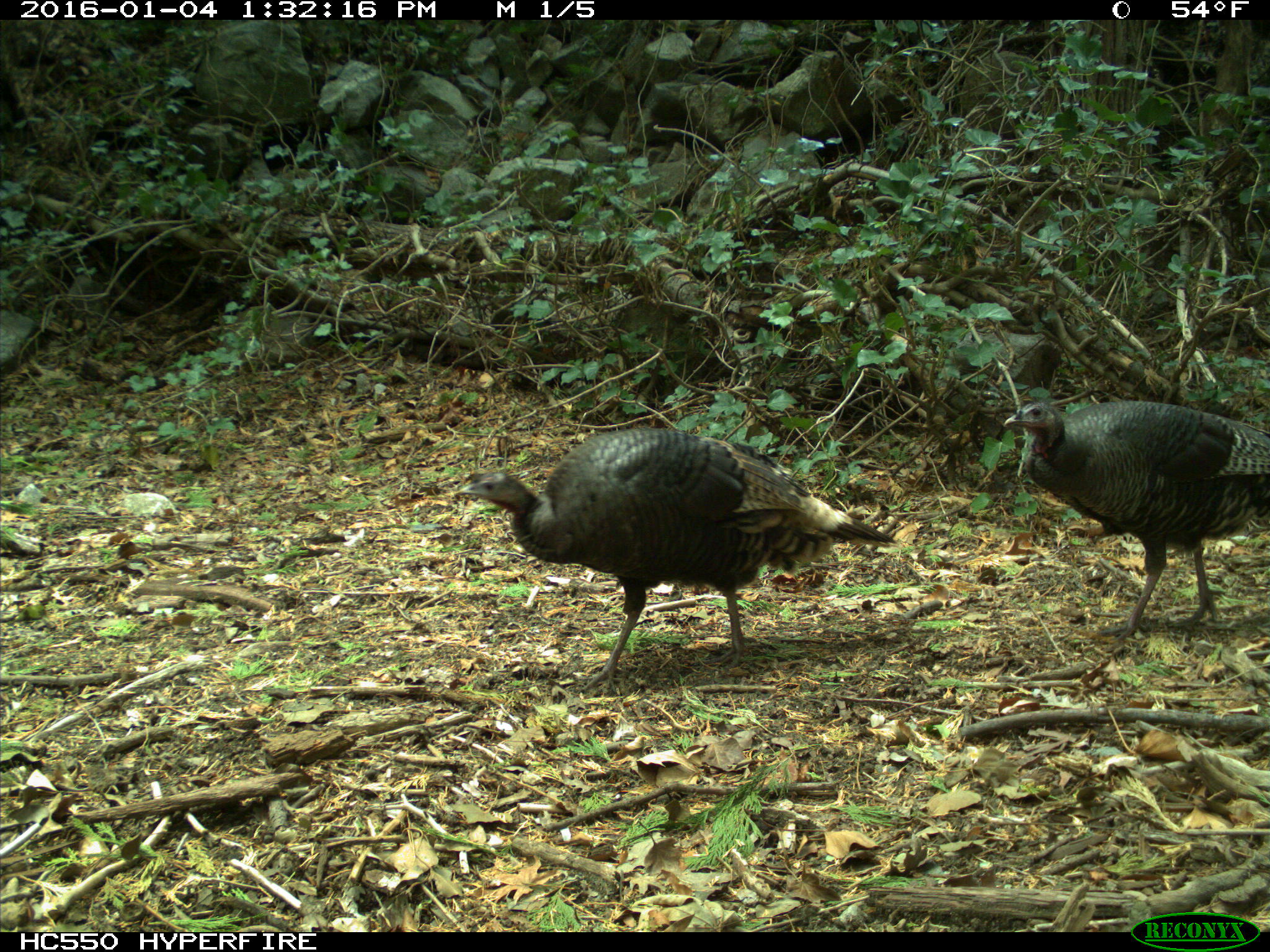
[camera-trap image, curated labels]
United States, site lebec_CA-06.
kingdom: Animalia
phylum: Chordata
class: Aves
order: Galliformes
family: Phasianidae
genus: Meleagris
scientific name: Meleagris gallopavo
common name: wild turkey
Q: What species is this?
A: Meleagris gallopavo (wild turkey).